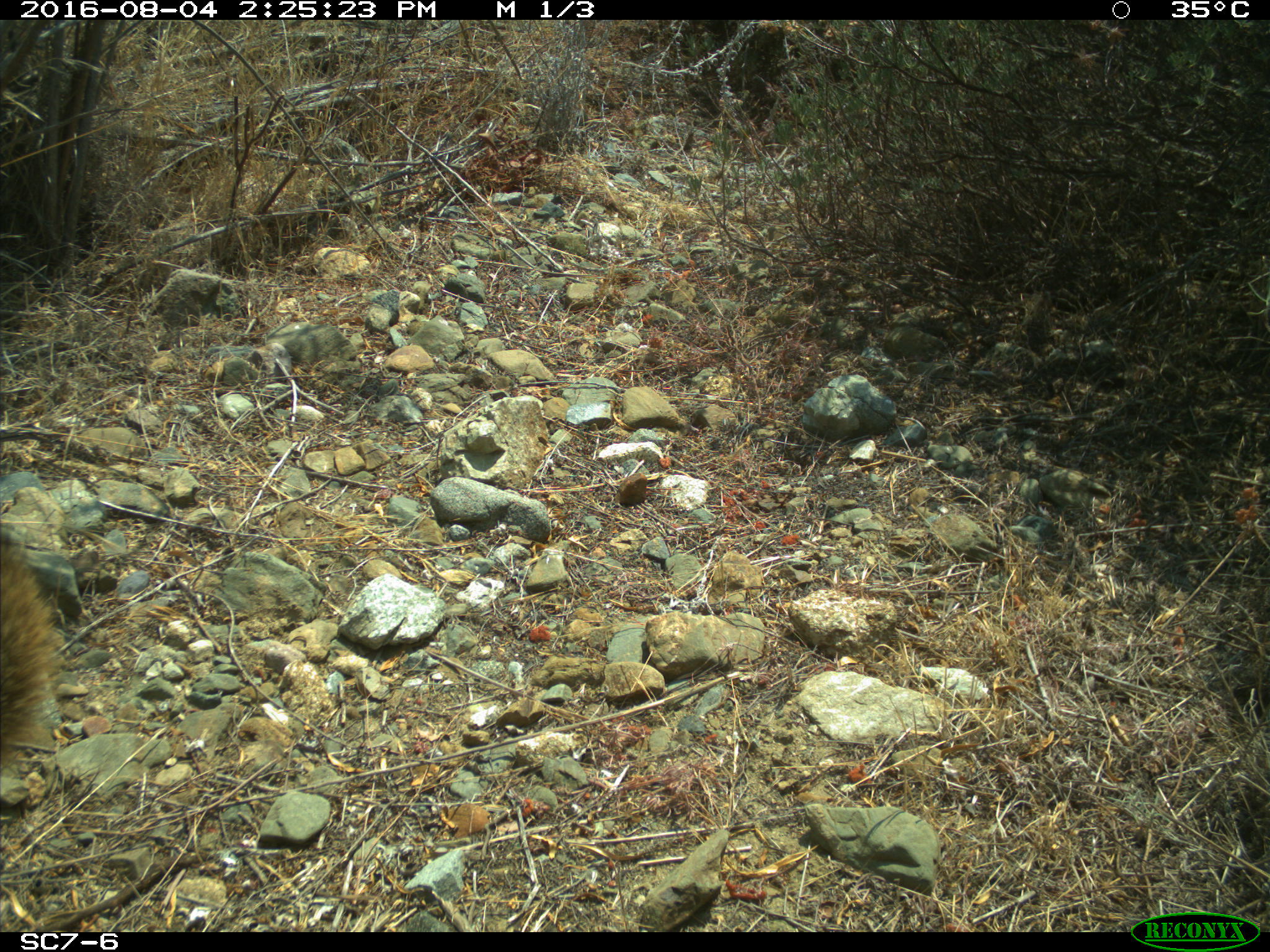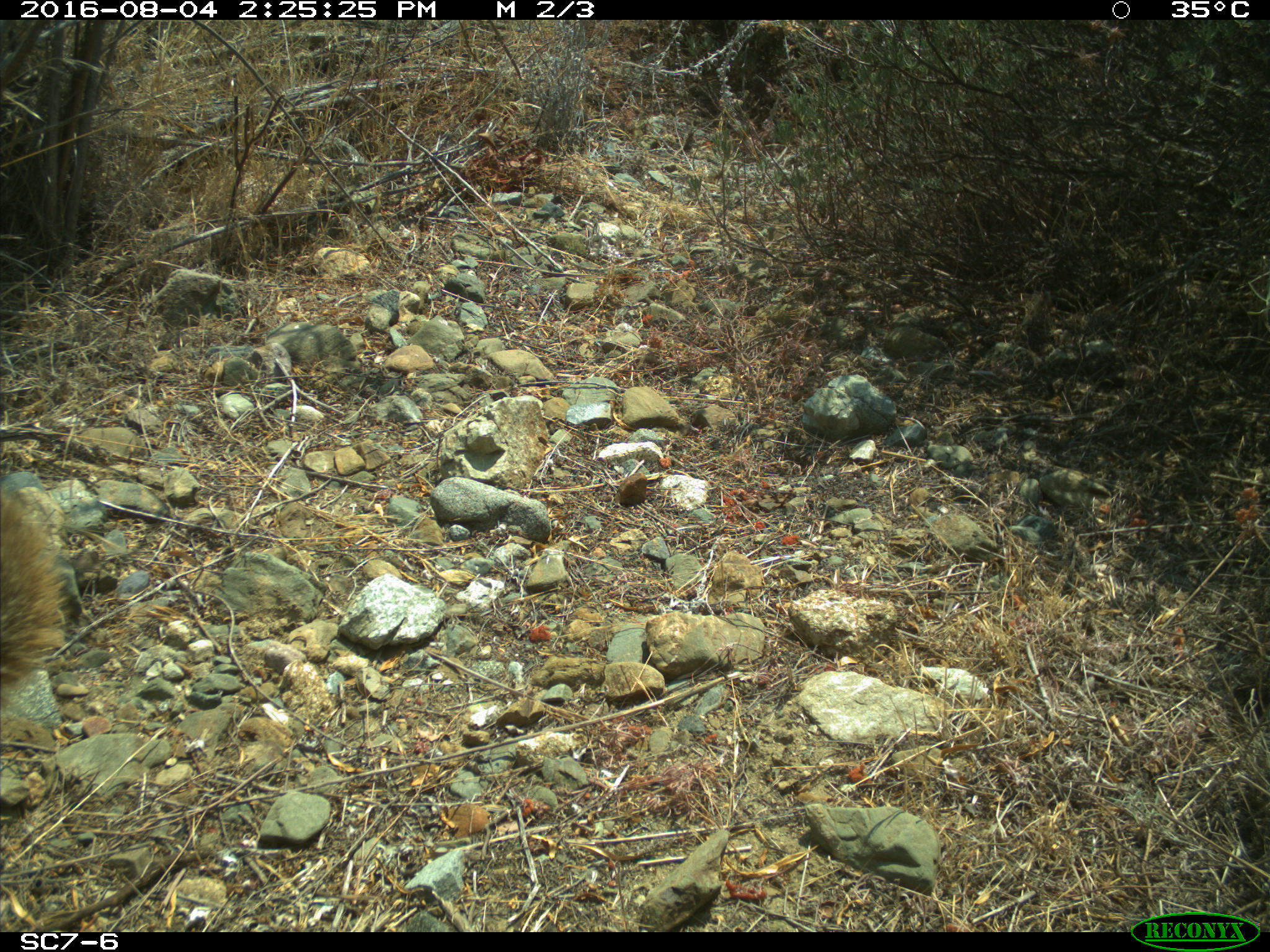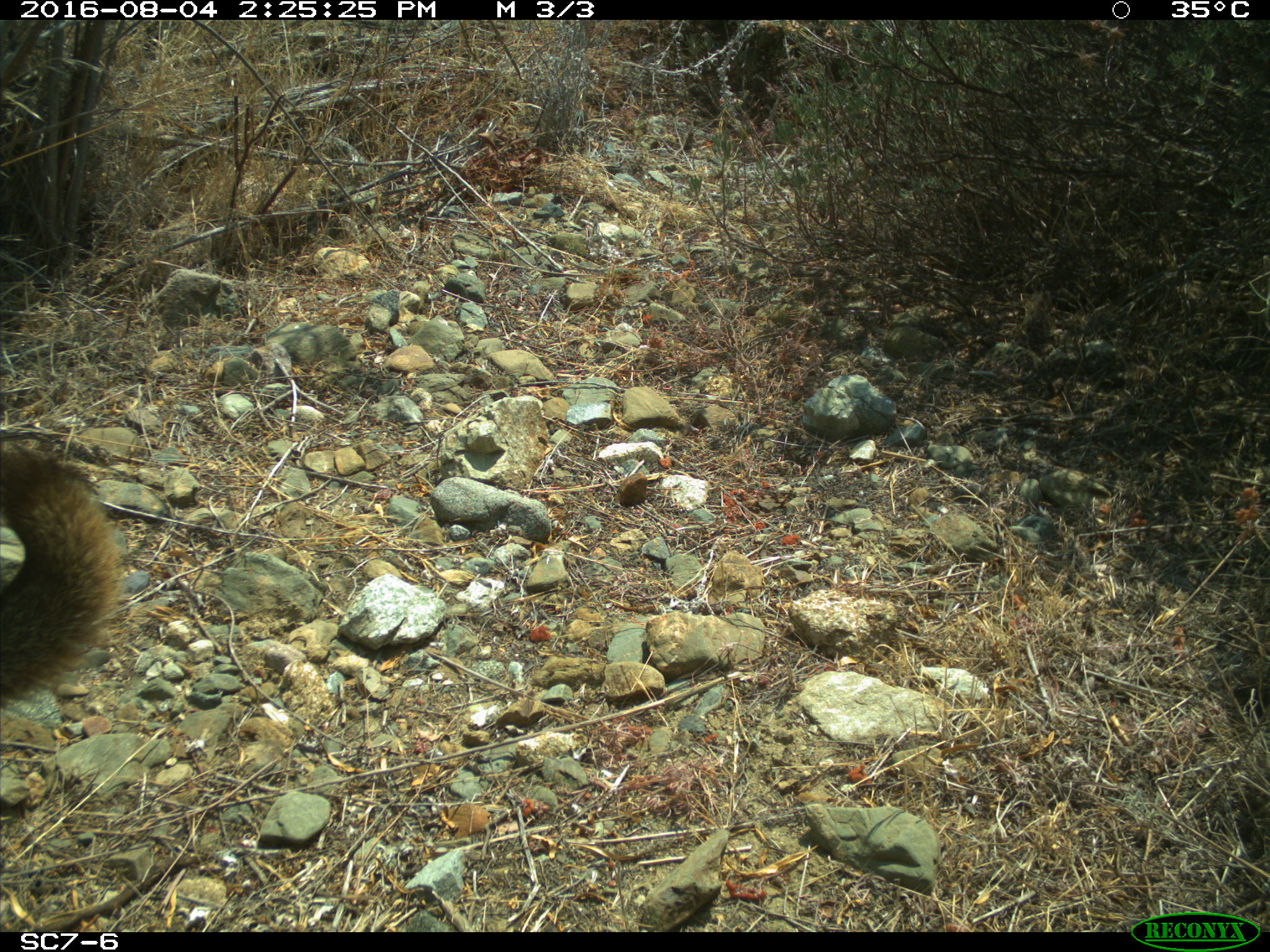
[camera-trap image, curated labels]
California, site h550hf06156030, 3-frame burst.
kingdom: Animalia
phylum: Chordata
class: Mammalia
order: Carnivora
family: Canidae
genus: Urocyon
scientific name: Urocyon littoralis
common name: island fox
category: fox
Fox (island fox) (Urocyon littoralis).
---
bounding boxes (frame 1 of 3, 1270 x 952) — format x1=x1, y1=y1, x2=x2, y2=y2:
fox: x1=0, y1=539, x2=64, y2=769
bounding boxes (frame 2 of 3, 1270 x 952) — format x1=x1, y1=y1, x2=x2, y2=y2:
fox: x1=0, y1=478, x2=73, y2=702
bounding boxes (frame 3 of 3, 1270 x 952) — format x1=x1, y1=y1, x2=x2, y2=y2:
fox: x1=0, y1=439, x2=123, y2=707